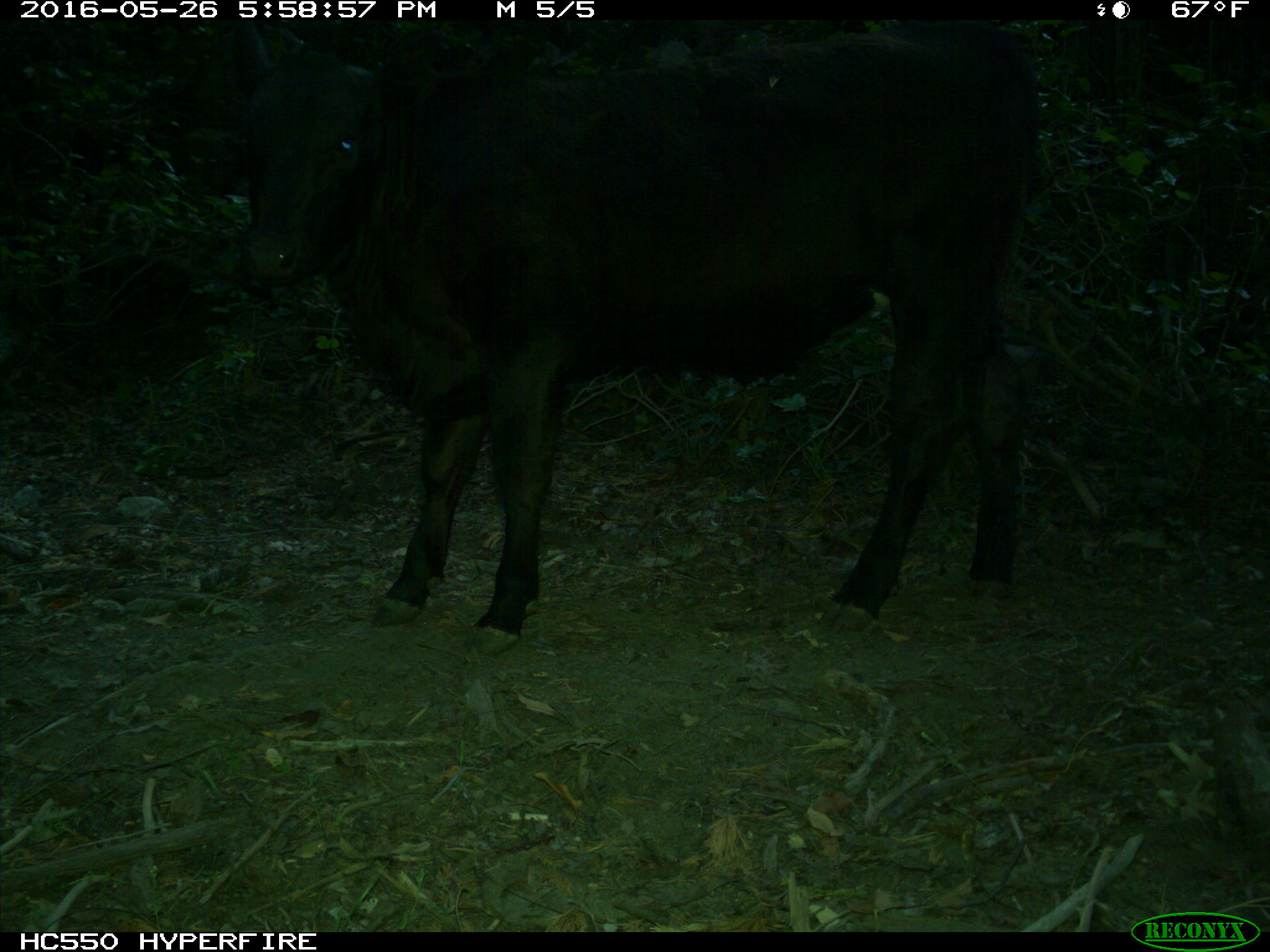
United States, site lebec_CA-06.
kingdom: Animalia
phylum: Chordata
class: Mammalia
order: Artiodactyla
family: Bovidae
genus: Bos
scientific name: Bos taurus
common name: domestic cow